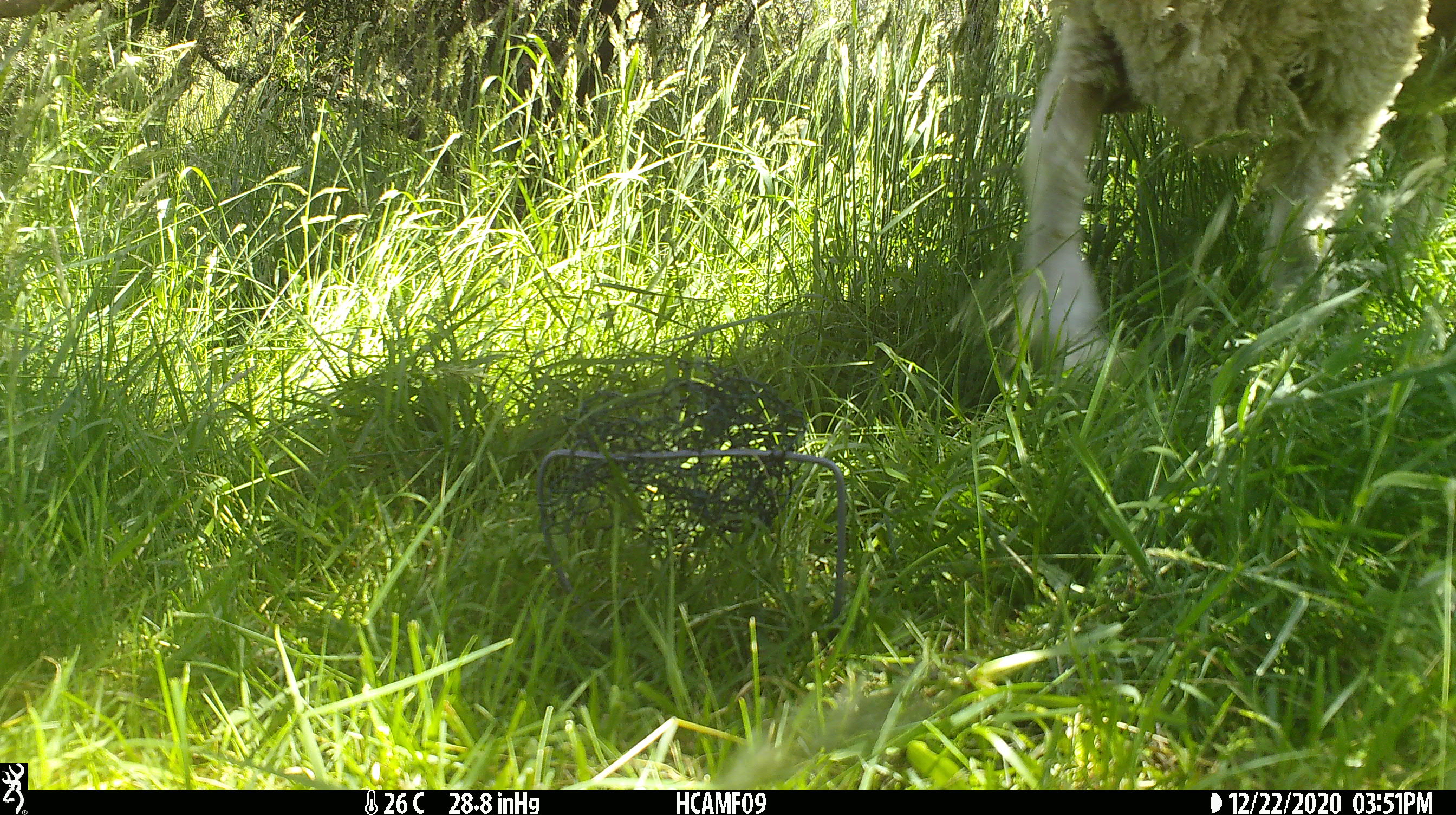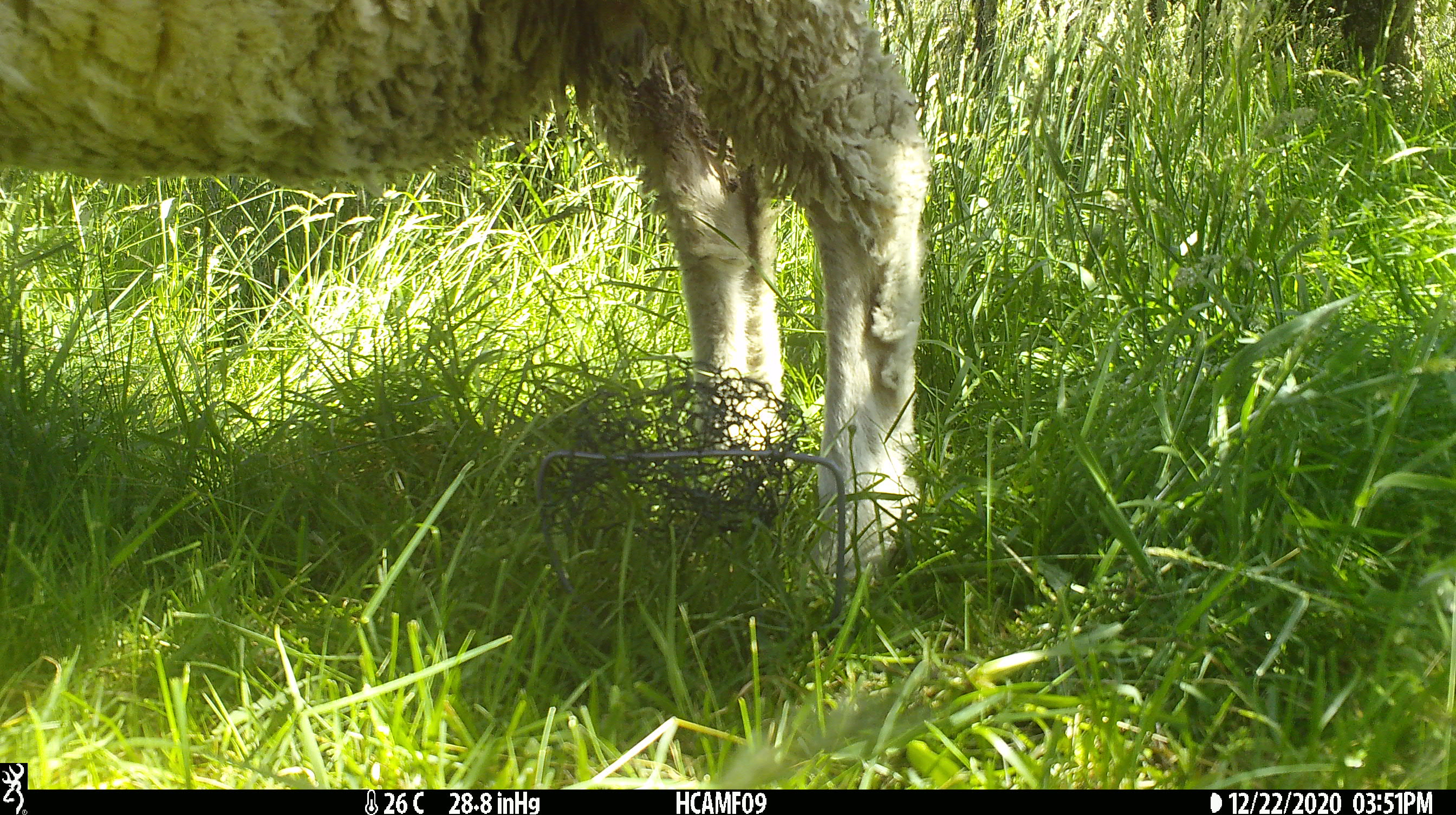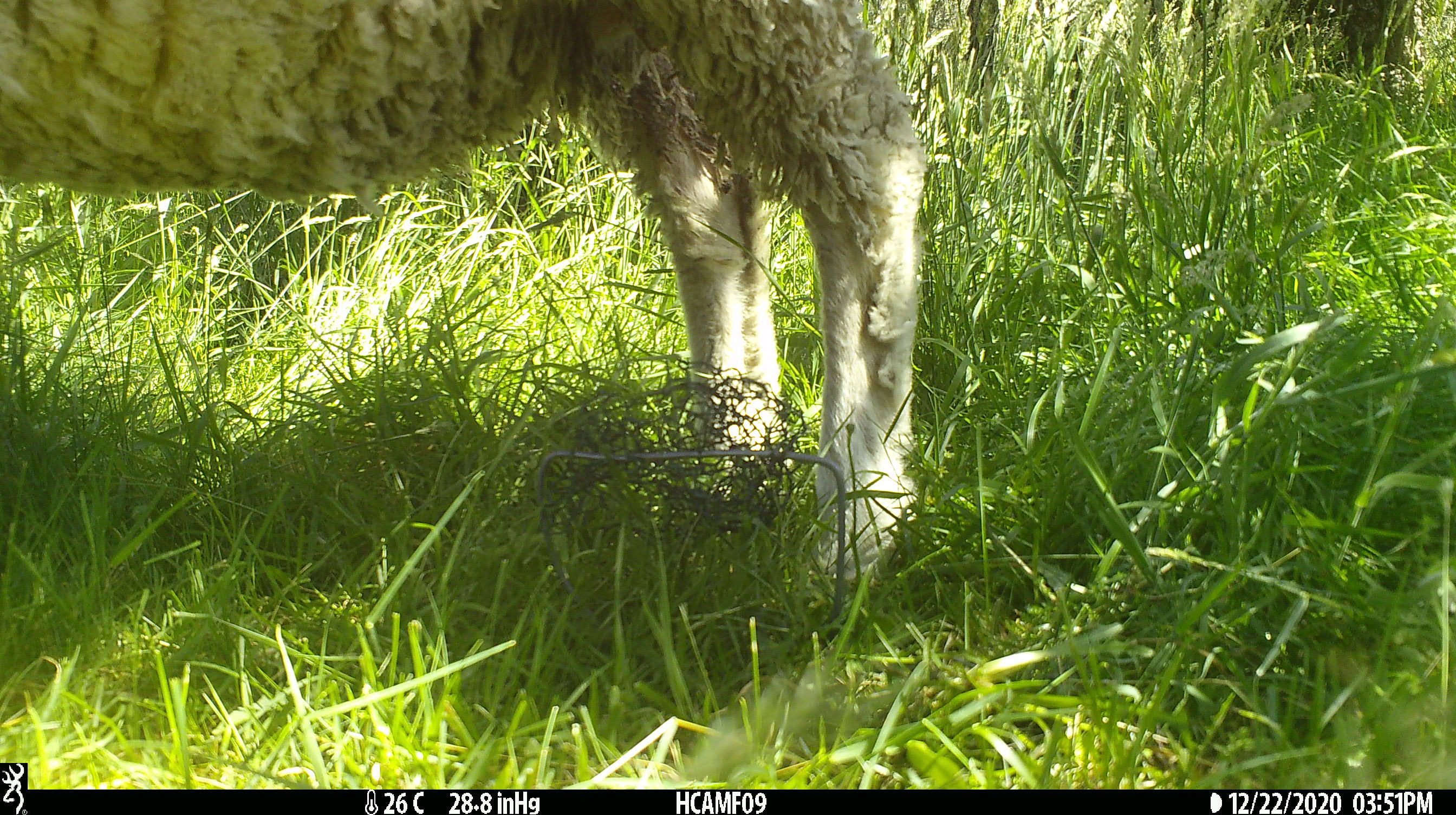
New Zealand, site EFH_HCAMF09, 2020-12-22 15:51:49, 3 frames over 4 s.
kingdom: Animalia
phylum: Chordata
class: Mammalia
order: Artiodactyla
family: Bovidae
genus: Ovis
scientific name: Ovis aries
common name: domestic sheep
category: sheep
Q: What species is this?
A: Sheep (domestic sheep) (Ovis aries).